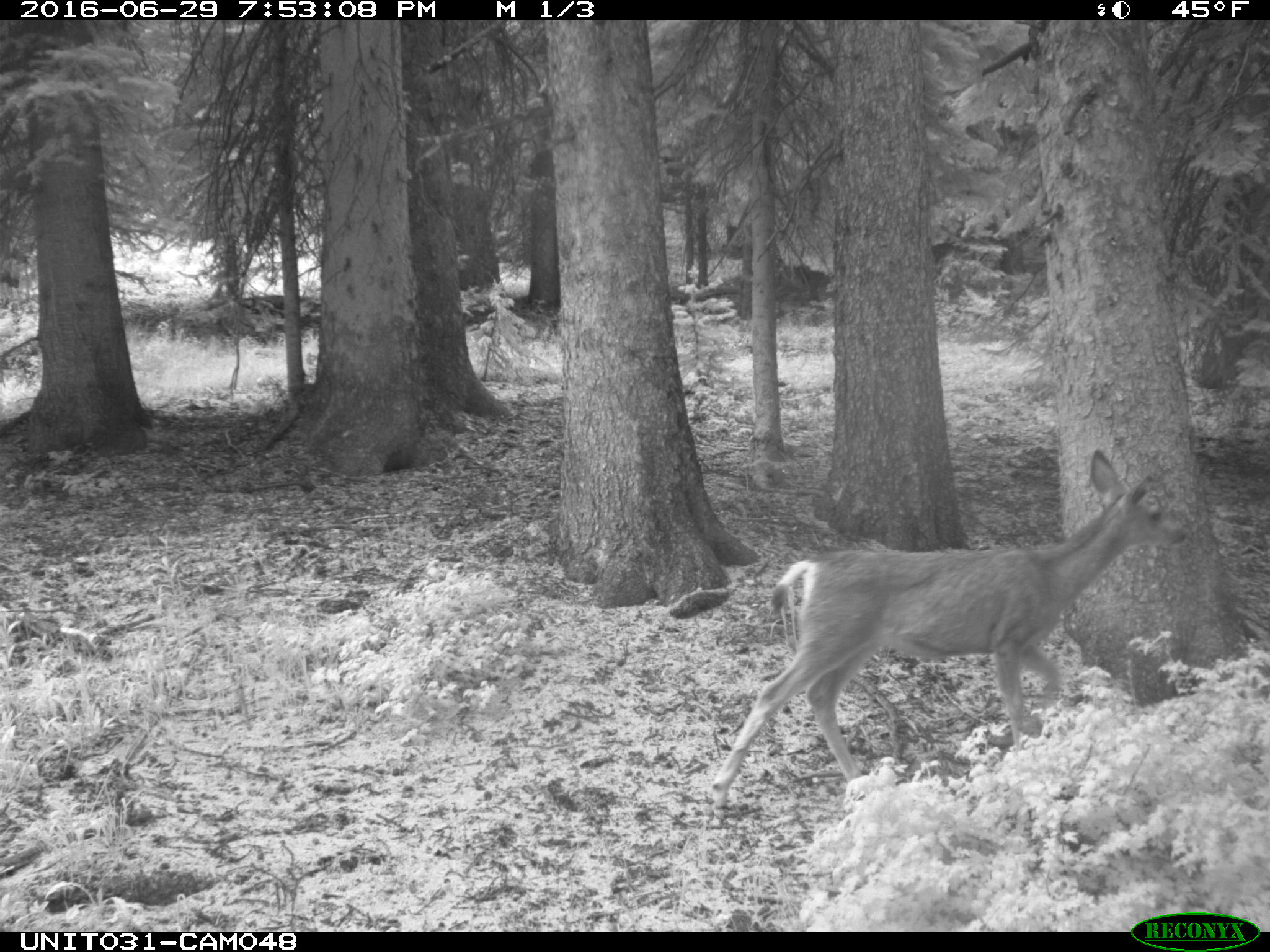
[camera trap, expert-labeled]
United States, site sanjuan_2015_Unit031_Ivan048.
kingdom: Animalia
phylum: Chordata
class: Mammalia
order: Artiodactyla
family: Cervidae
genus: Odocoileus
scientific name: Odocoileus hemionus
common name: mule deer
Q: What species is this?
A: Odocoileus hemionus (mule deer).